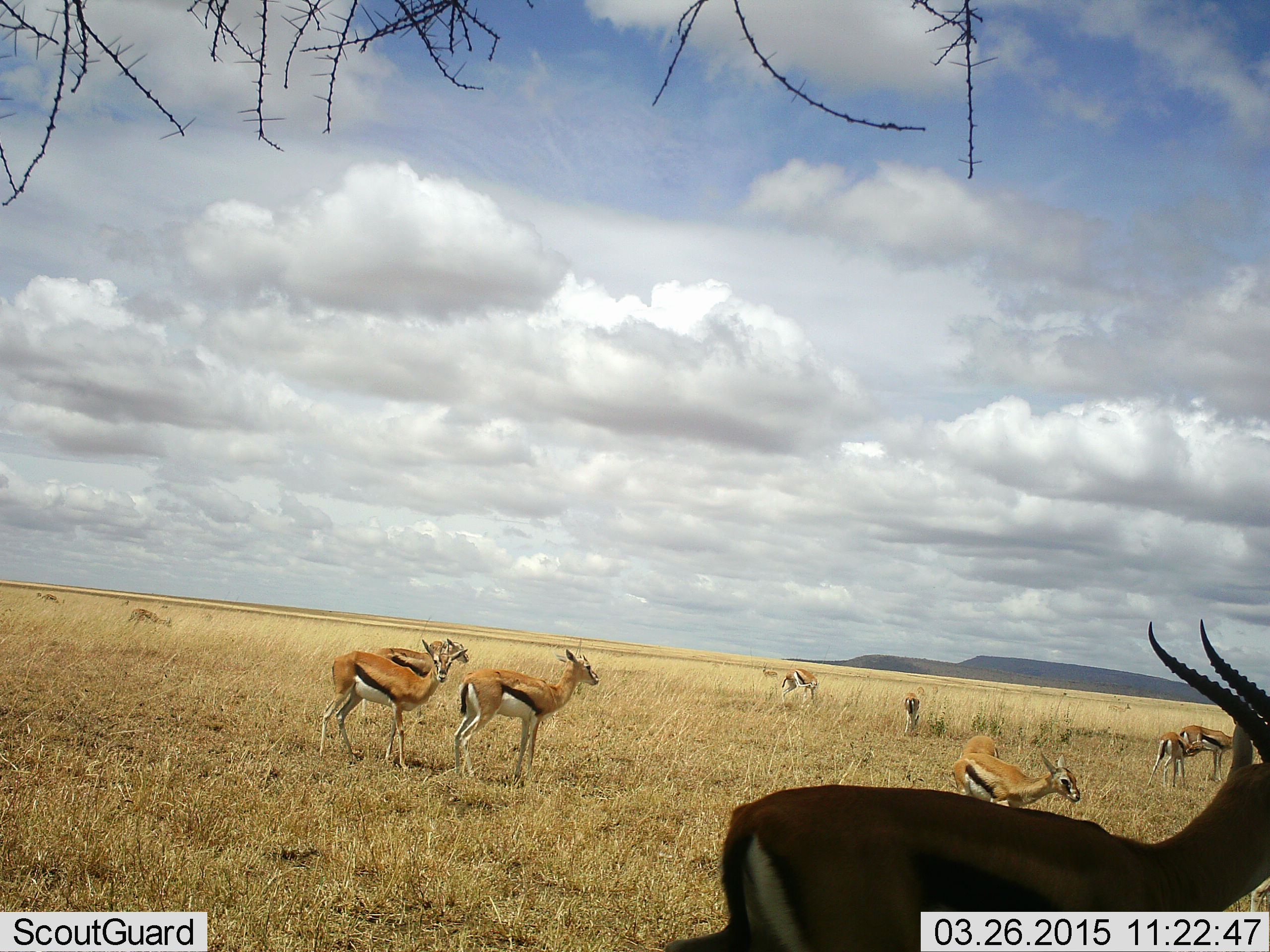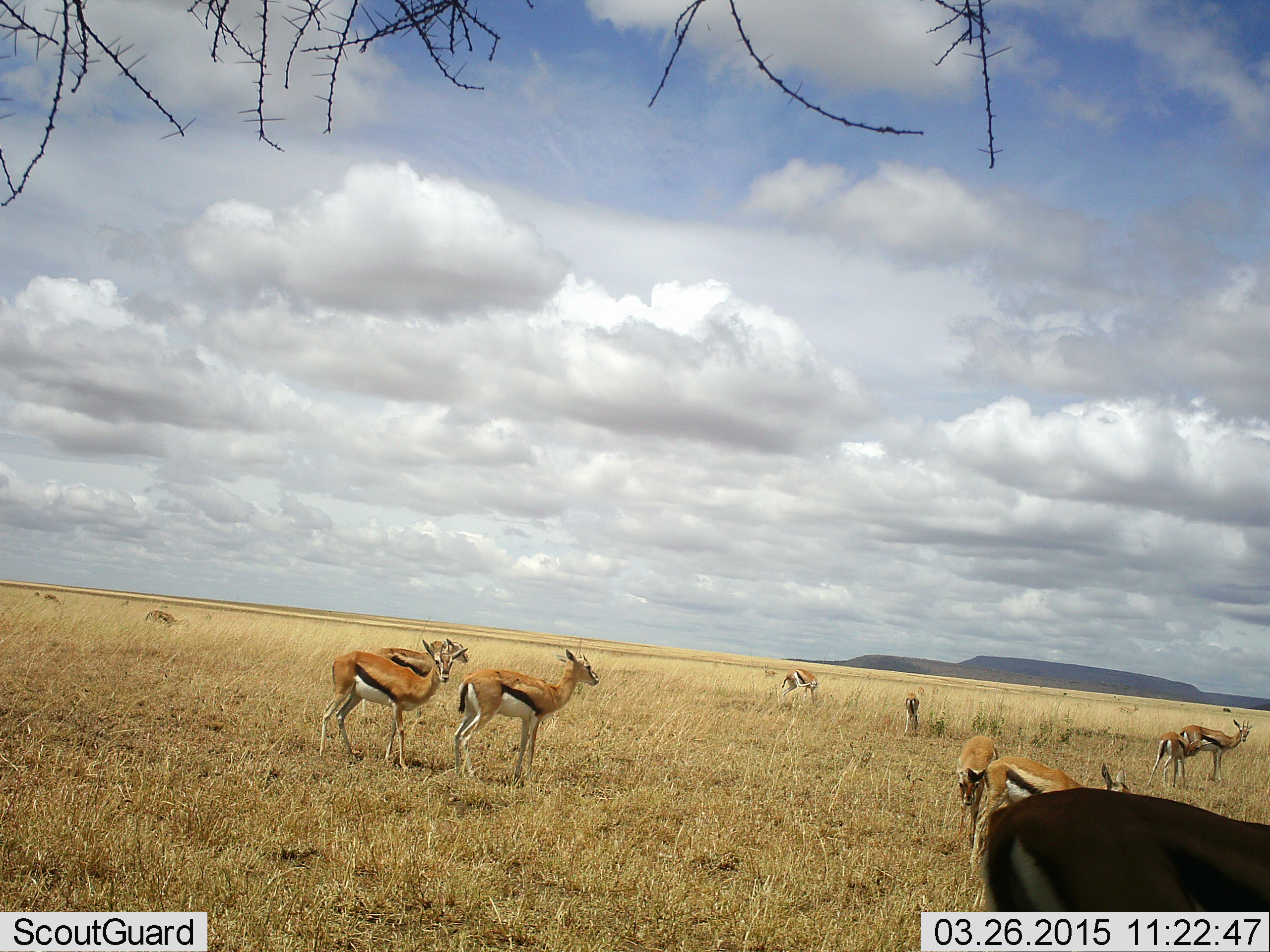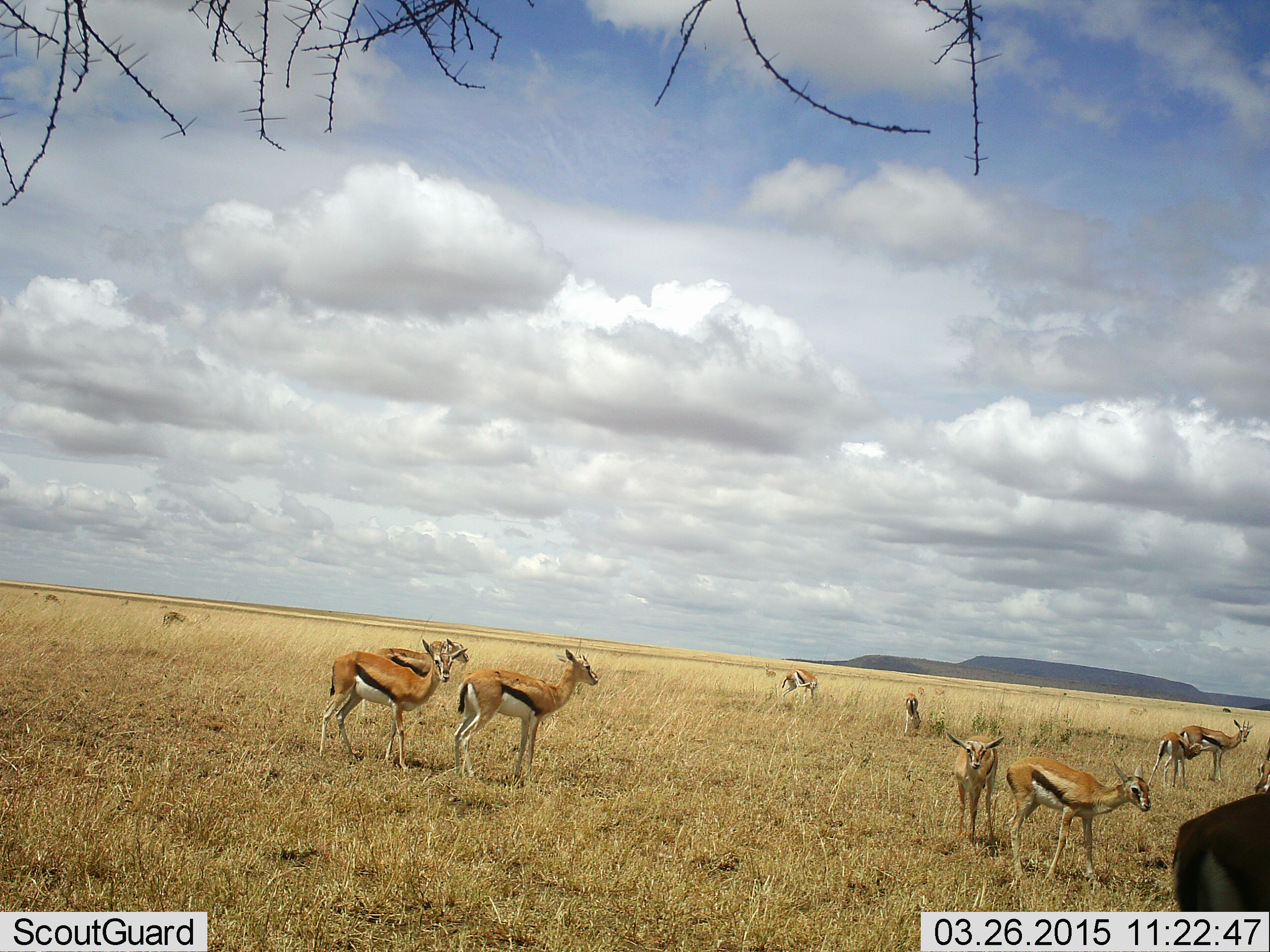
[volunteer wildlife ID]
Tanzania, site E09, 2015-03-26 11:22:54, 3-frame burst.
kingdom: Animalia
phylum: Chordata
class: Mammalia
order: Artiodactyla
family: Bovidae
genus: Eudorcas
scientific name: Eudorcas thomsonii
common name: thomson's gazelle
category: gazellethomsons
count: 11-50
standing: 90%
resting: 30%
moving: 70%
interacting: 50%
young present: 50%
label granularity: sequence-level